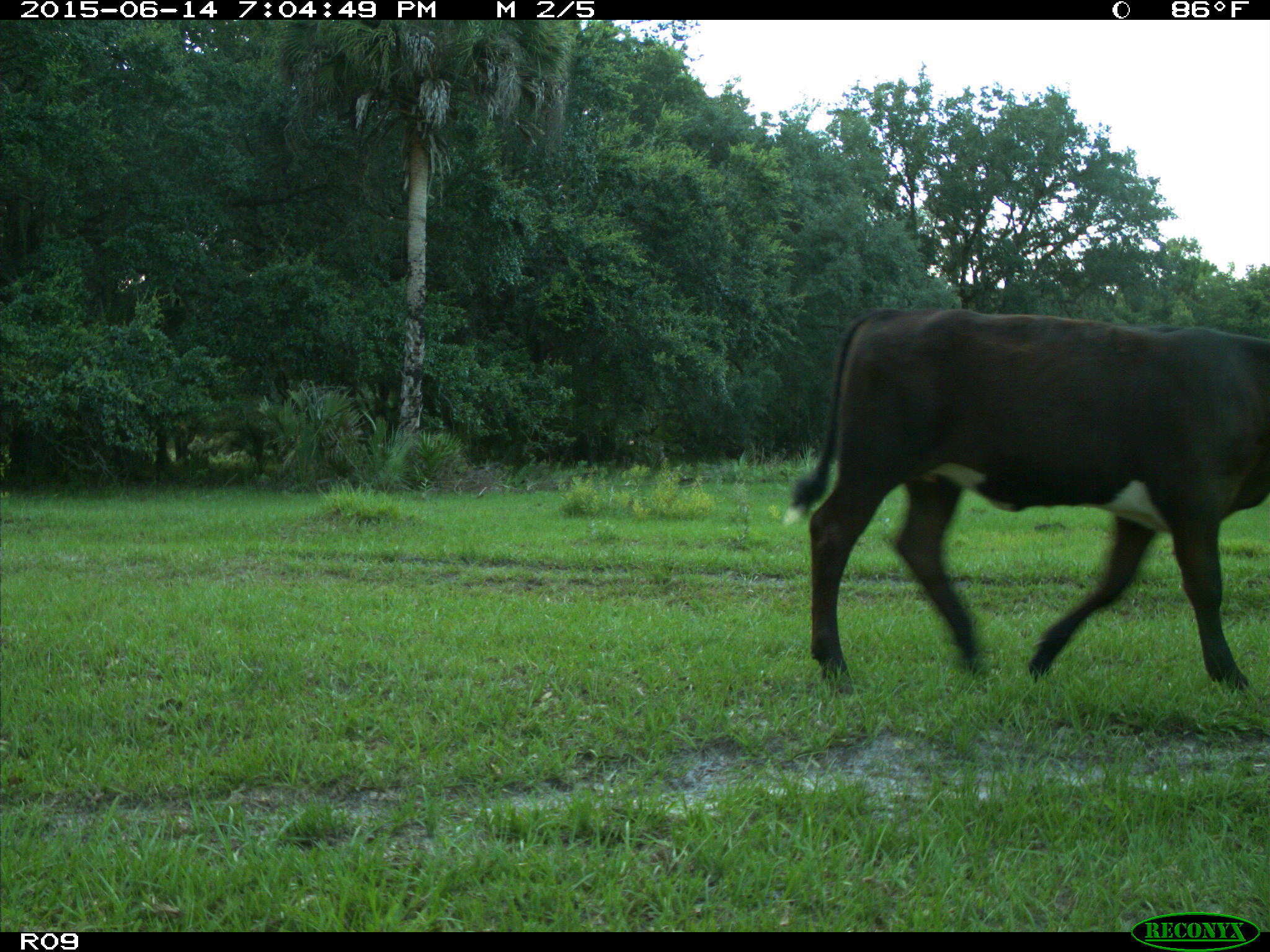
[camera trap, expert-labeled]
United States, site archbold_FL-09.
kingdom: Animalia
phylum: Chordata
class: Mammalia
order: Artiodactyla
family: Bovidae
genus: Bos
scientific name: Bos taurus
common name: domestic cow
Bos taurus (domestic cow).